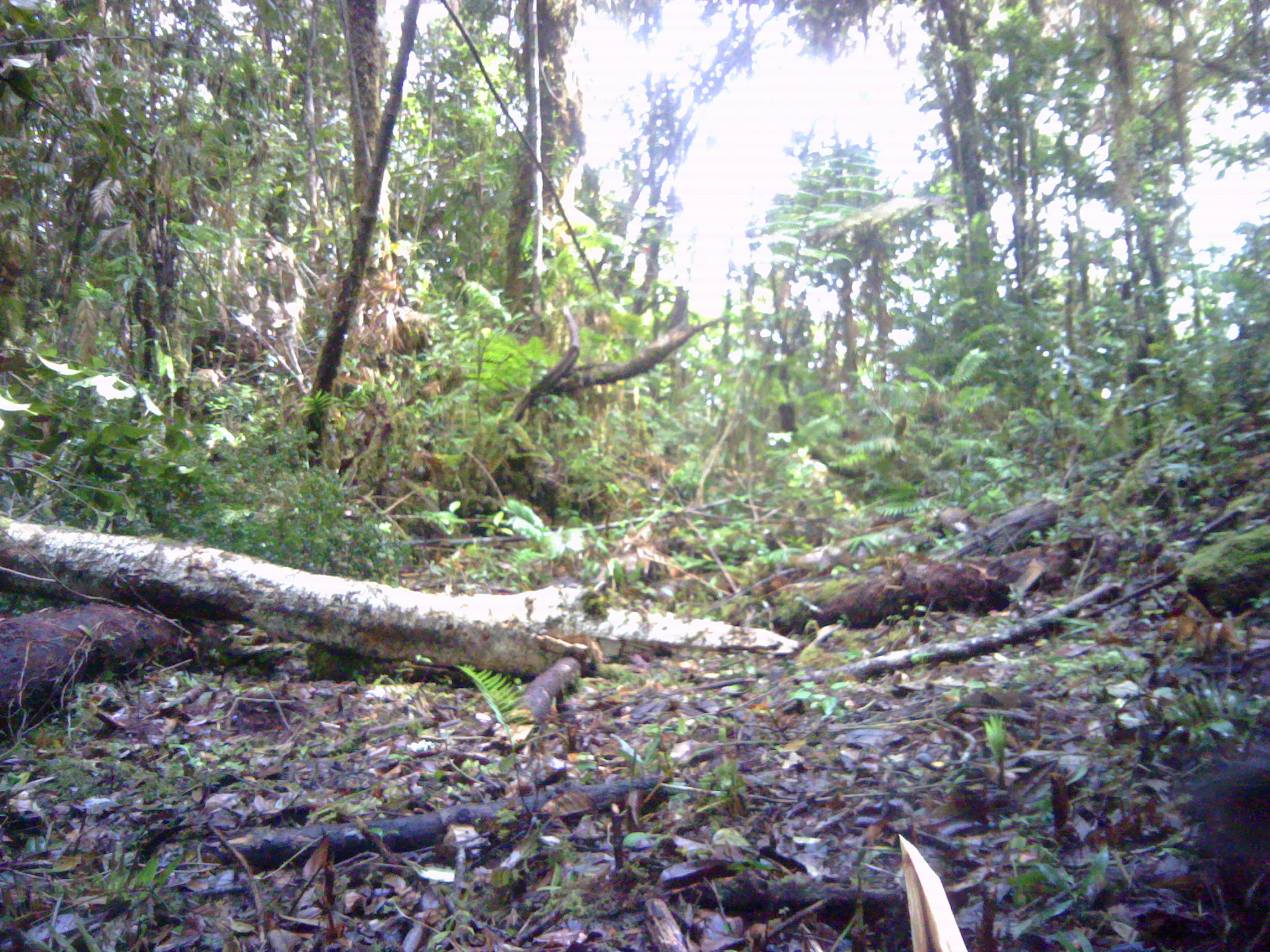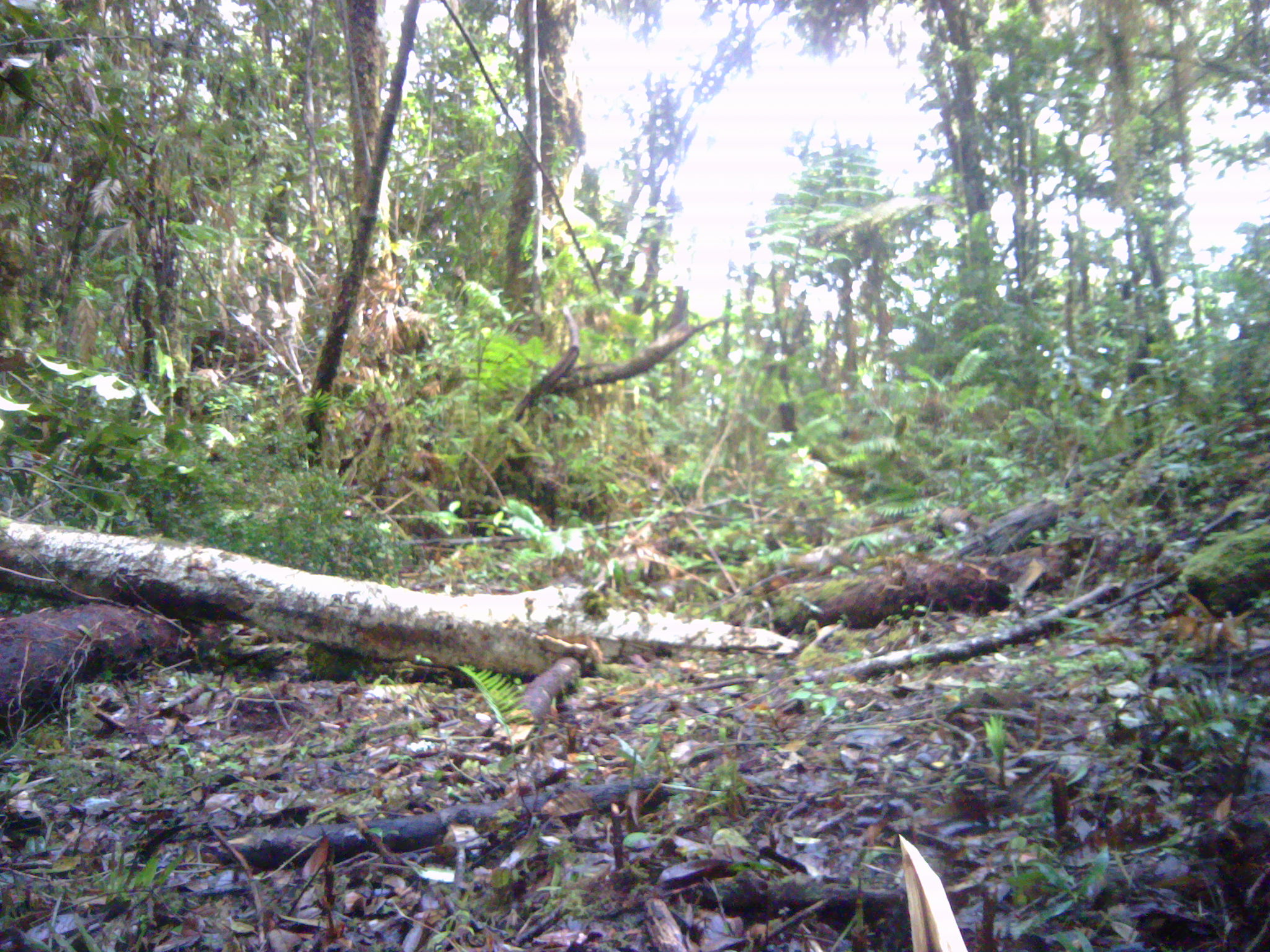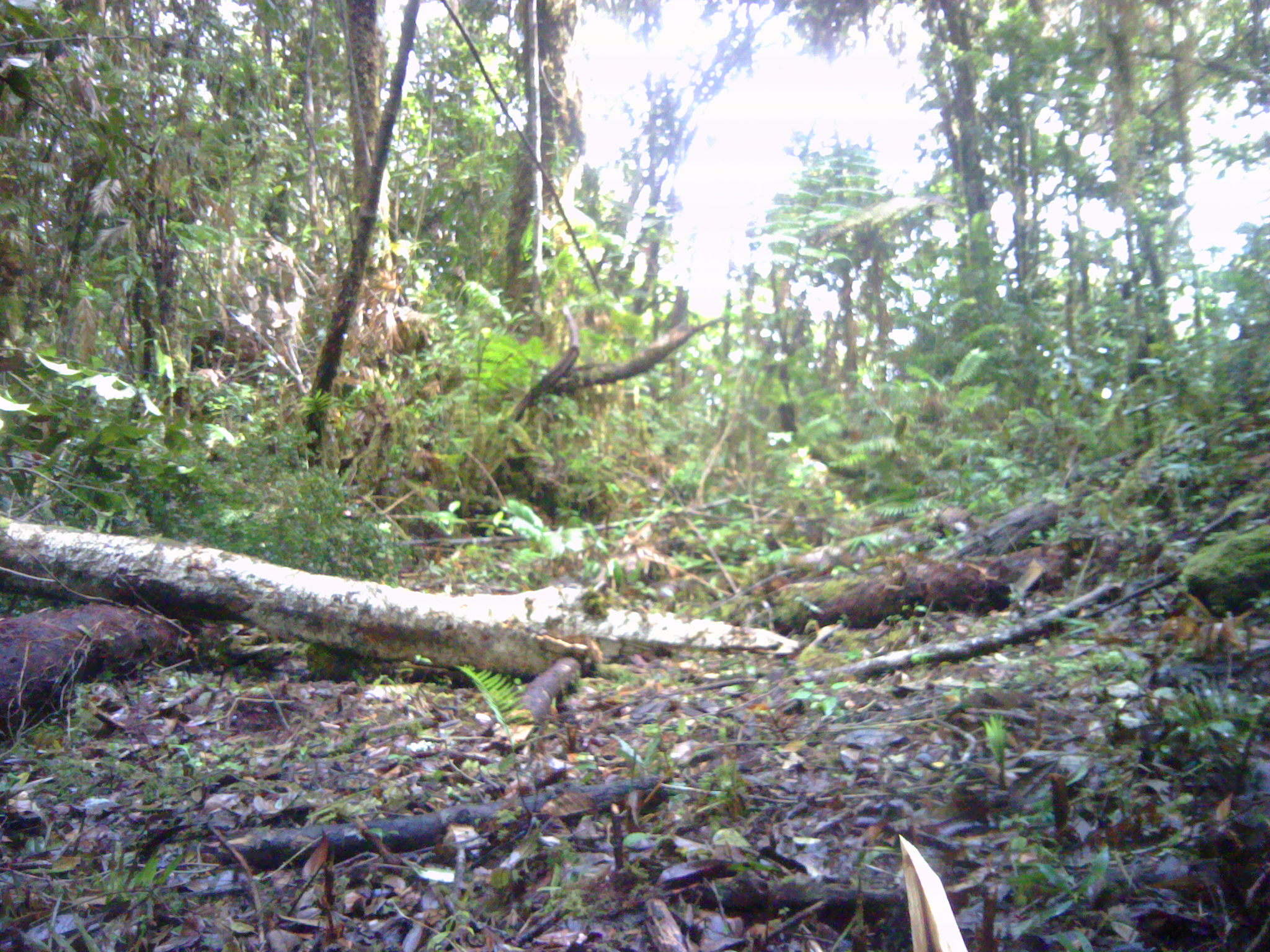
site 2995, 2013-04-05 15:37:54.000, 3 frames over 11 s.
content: unidentified animal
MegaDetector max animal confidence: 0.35